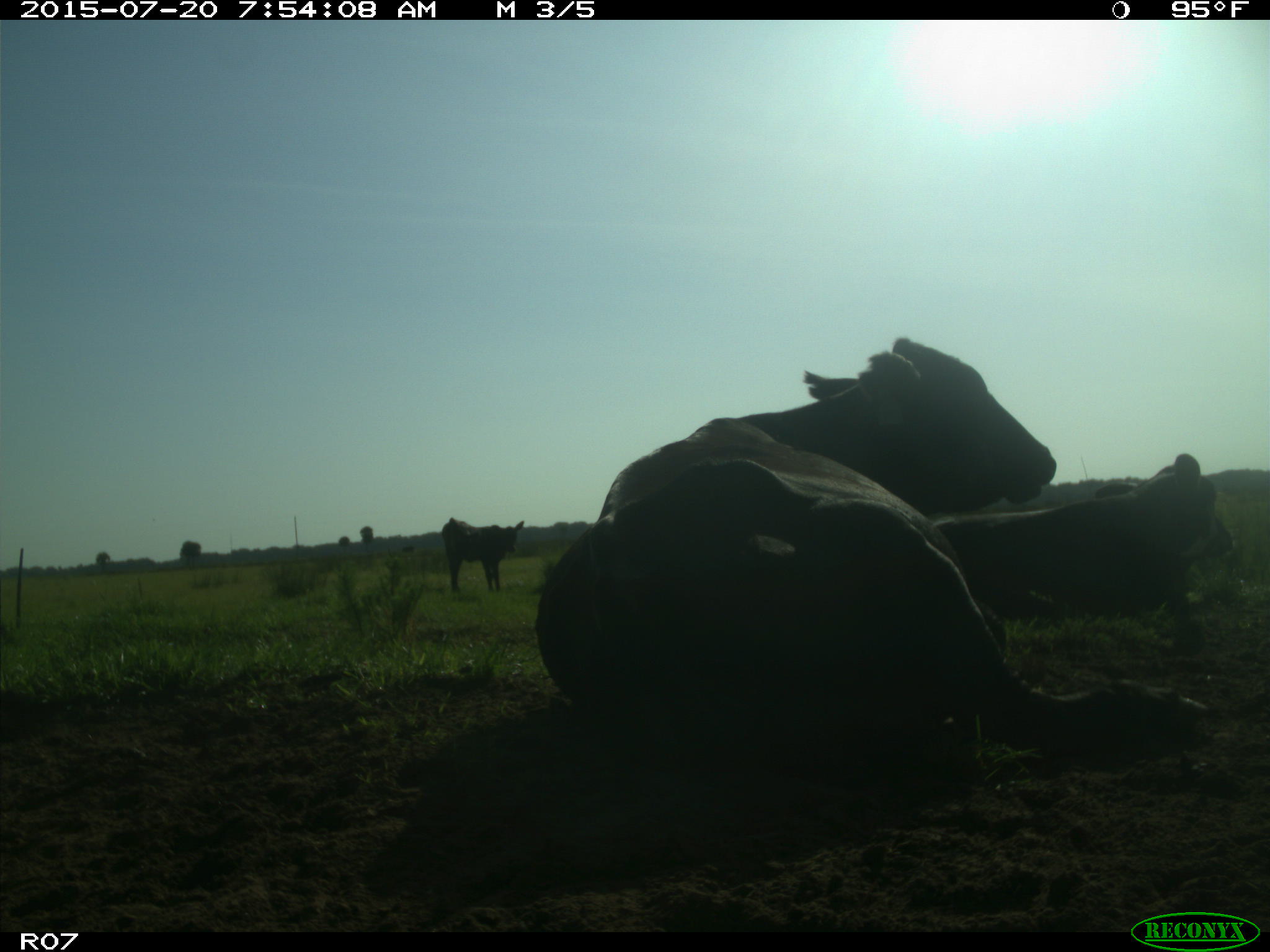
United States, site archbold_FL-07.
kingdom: Animalia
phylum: Chordata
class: Mammalia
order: Artiodactyla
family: Bovidae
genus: Bos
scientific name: Bos taurus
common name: domestic cow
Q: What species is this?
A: Bos taurus (domestic cow).